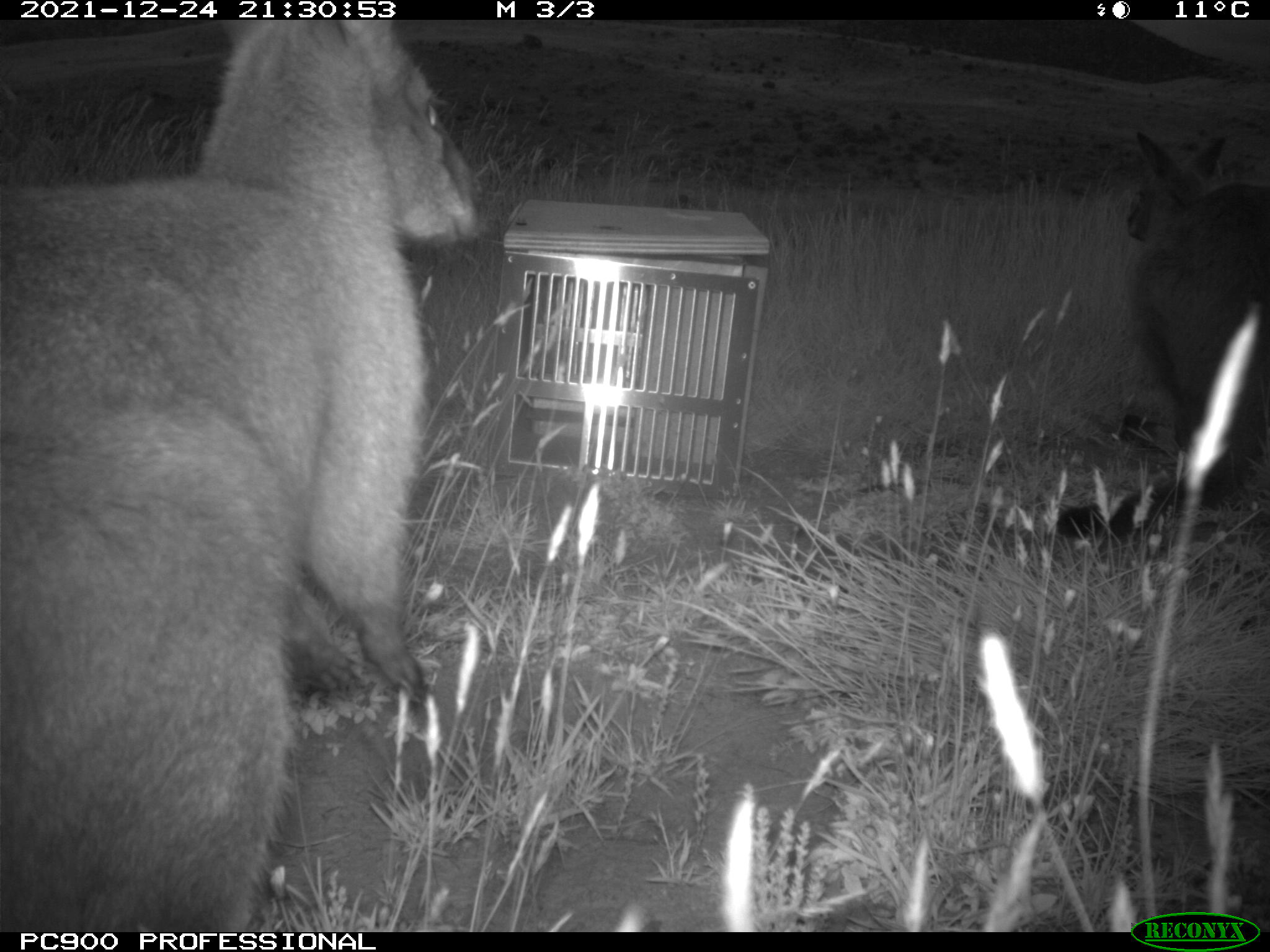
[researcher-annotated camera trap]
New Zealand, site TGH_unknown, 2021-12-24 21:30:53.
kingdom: Animalia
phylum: Chordata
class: Mammalia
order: Diprotodontia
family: Macropodidae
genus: Notamacropus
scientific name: Notamacropus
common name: wallaby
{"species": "wallaby (Notamacropus)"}